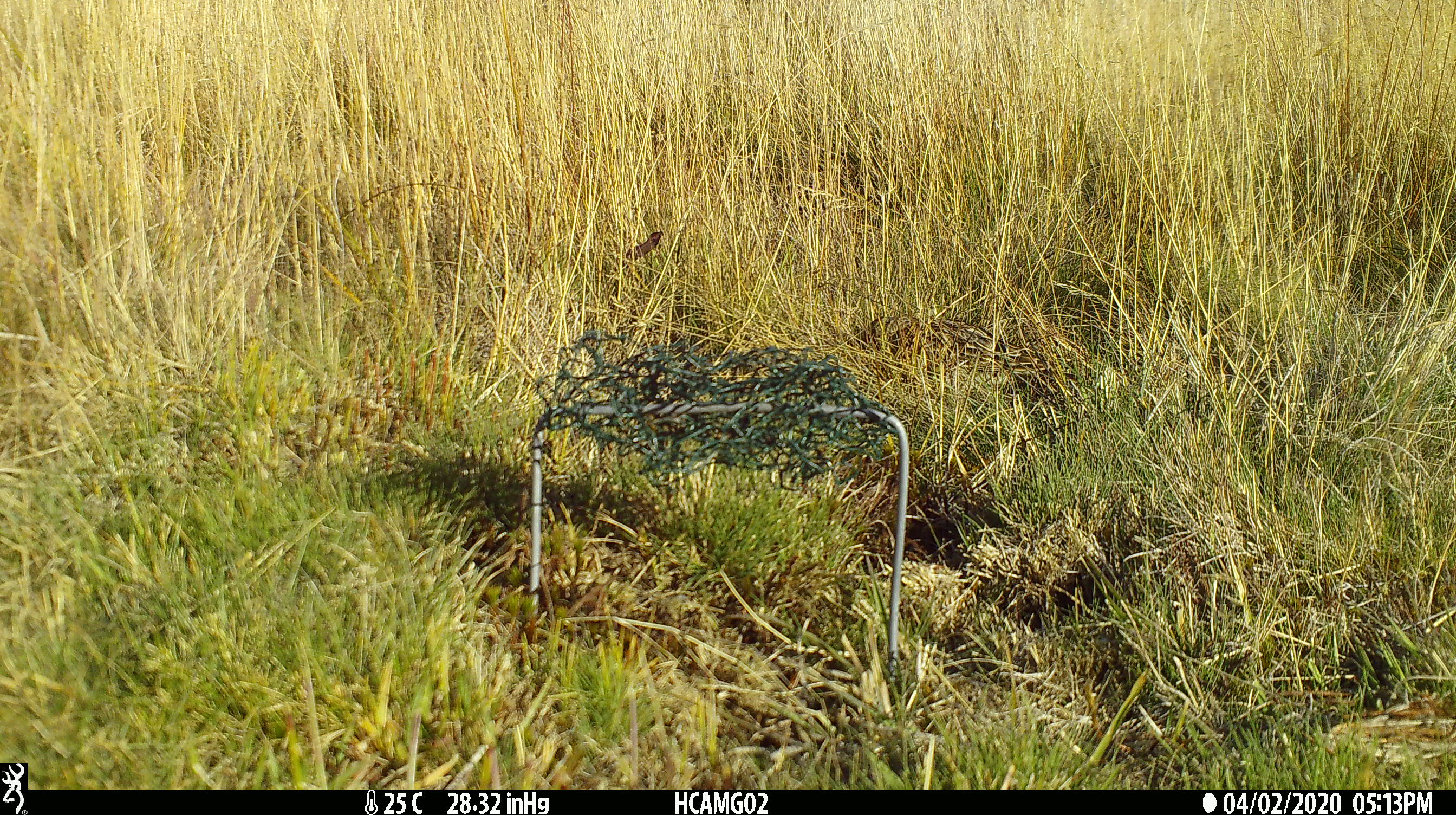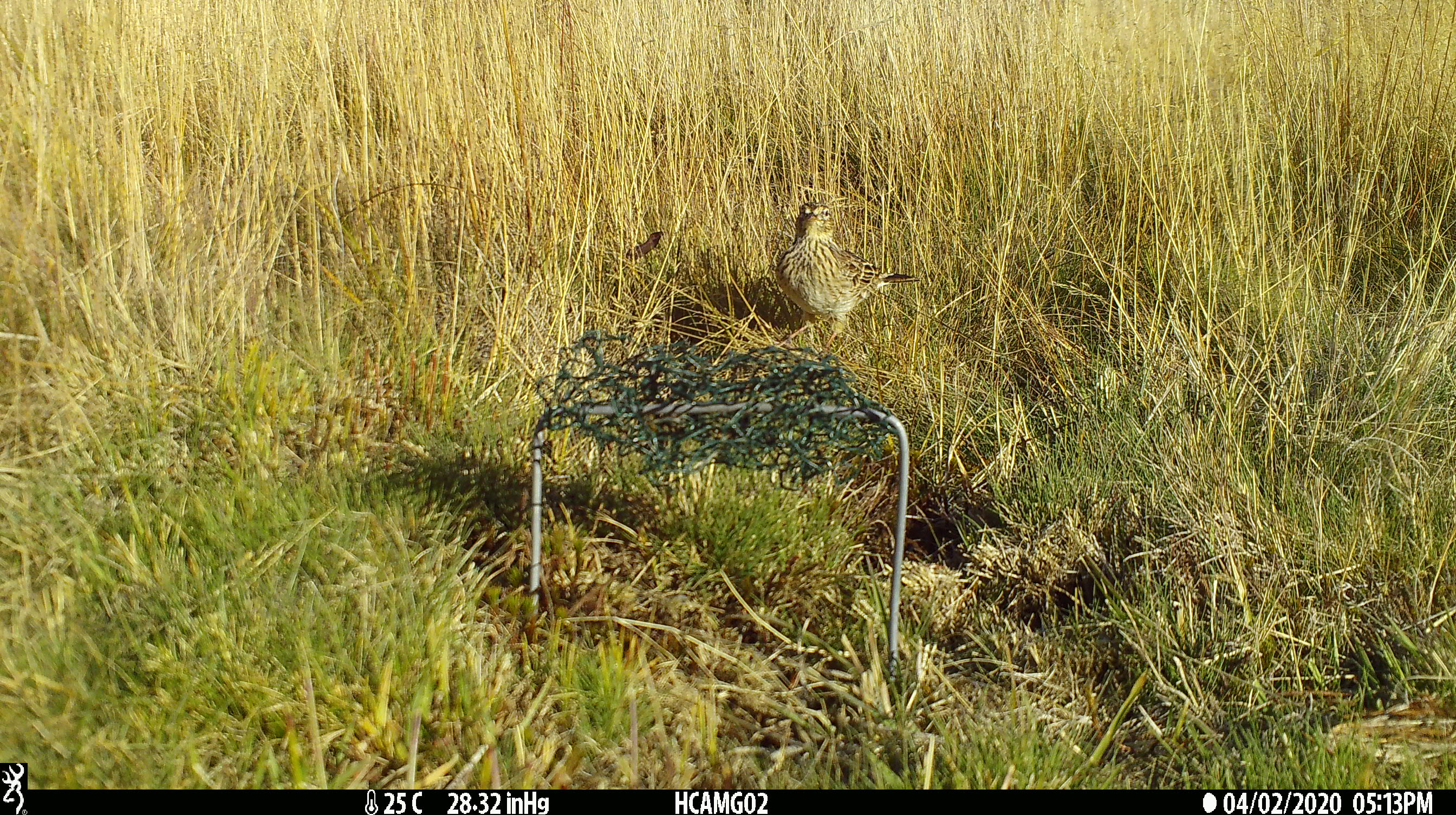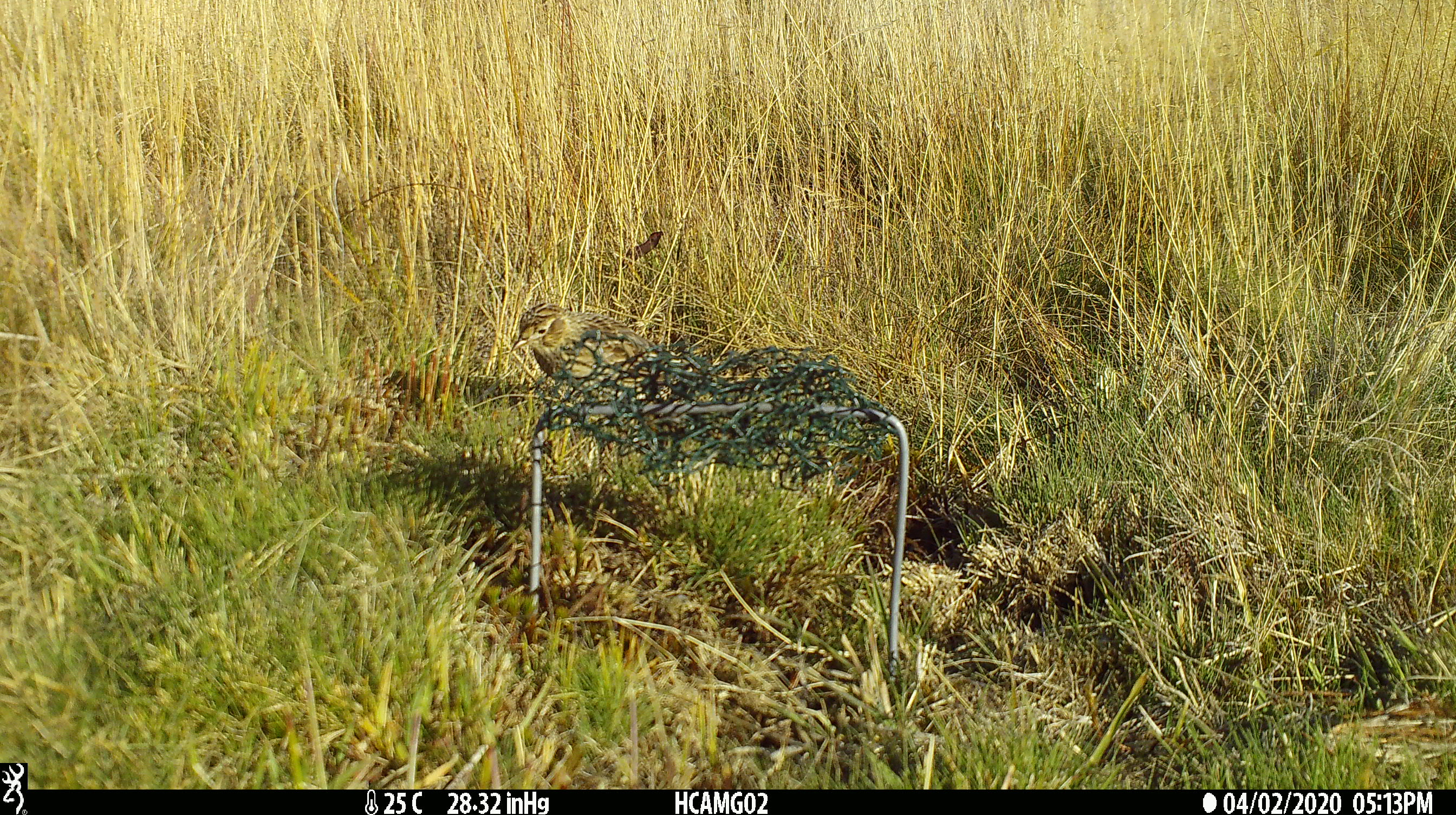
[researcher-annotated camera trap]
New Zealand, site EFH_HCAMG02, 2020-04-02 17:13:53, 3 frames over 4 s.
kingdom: Animalia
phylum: Chordata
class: Aves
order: Passeriformes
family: Motacillidae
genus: Anthus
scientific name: Anthus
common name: pipit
Pipit (Anthus).